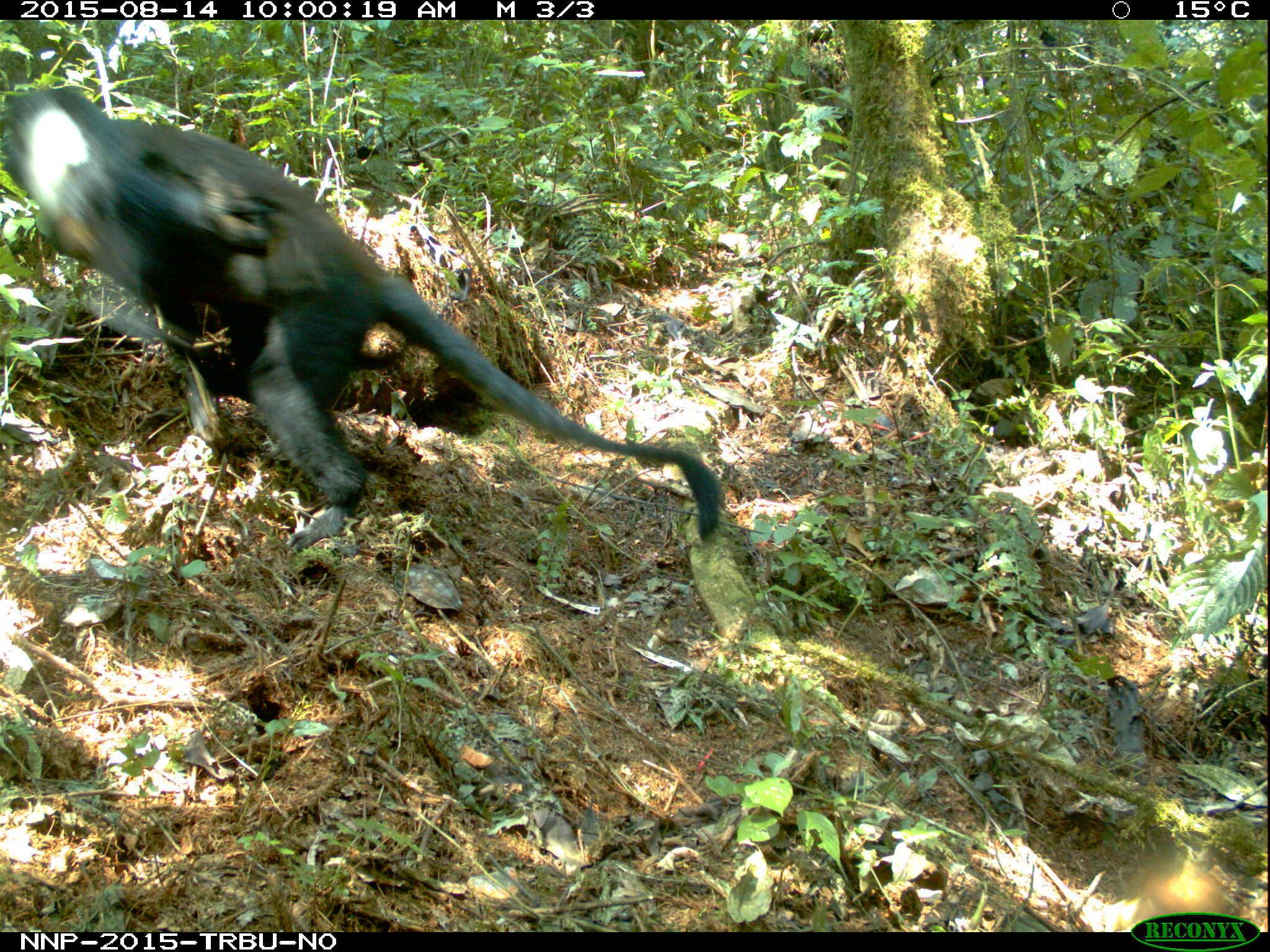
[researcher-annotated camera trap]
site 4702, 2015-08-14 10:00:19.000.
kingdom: Animalia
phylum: Chordata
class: Mammalia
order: Primates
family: Cercopithecidae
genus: Allochrocebus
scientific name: Allochrocebus lhoesti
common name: l'hoest's monkey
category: cercopithecus lhoesti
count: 2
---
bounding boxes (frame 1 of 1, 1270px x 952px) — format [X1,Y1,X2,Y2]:
cercopithecus lhoesti: [2,86,722,551]